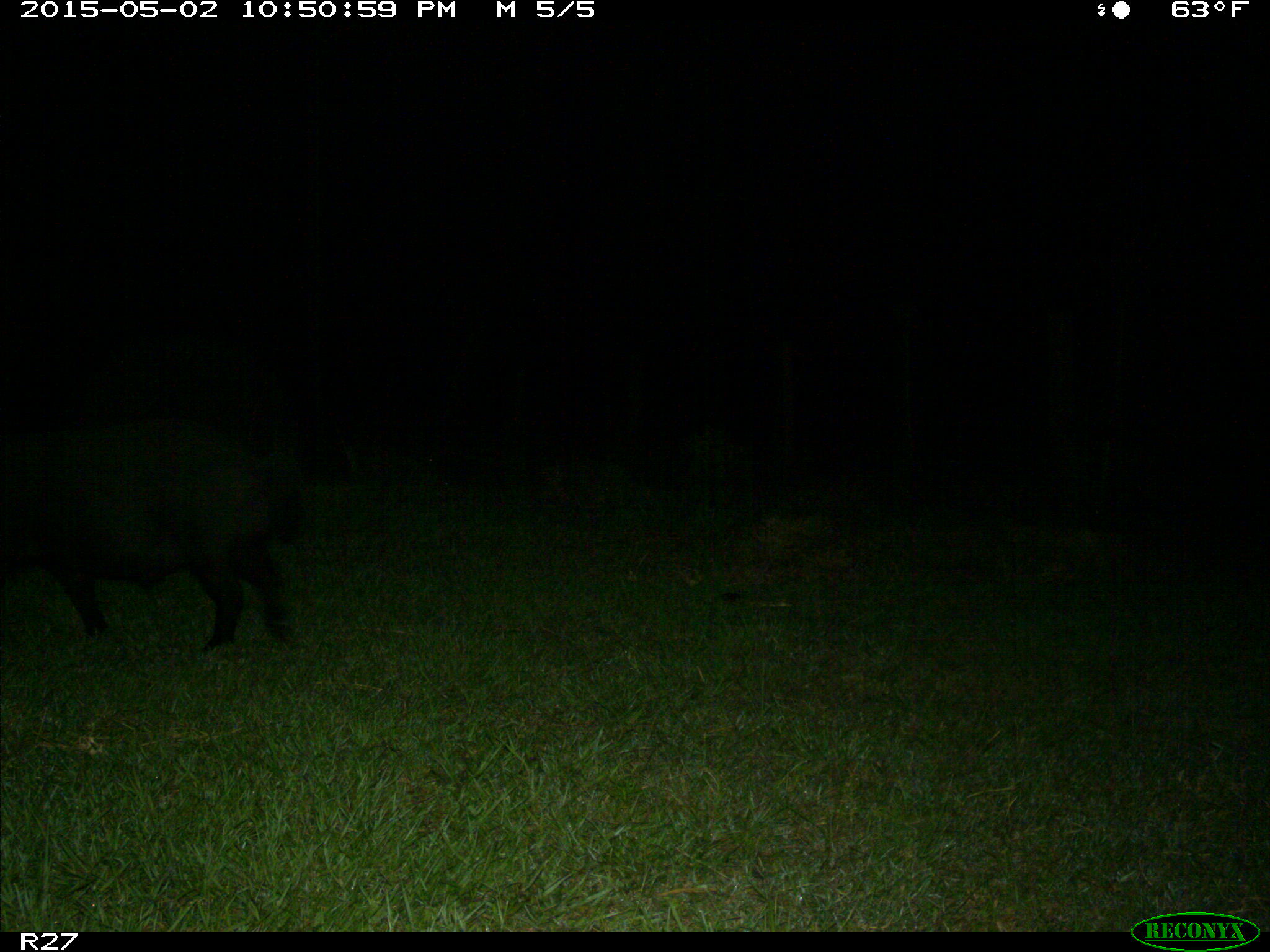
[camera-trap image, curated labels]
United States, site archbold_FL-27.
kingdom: Animalia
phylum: Chordata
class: Mammalia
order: Artiodactyla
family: Suidae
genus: Sus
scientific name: Sus scrofa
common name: wild boar